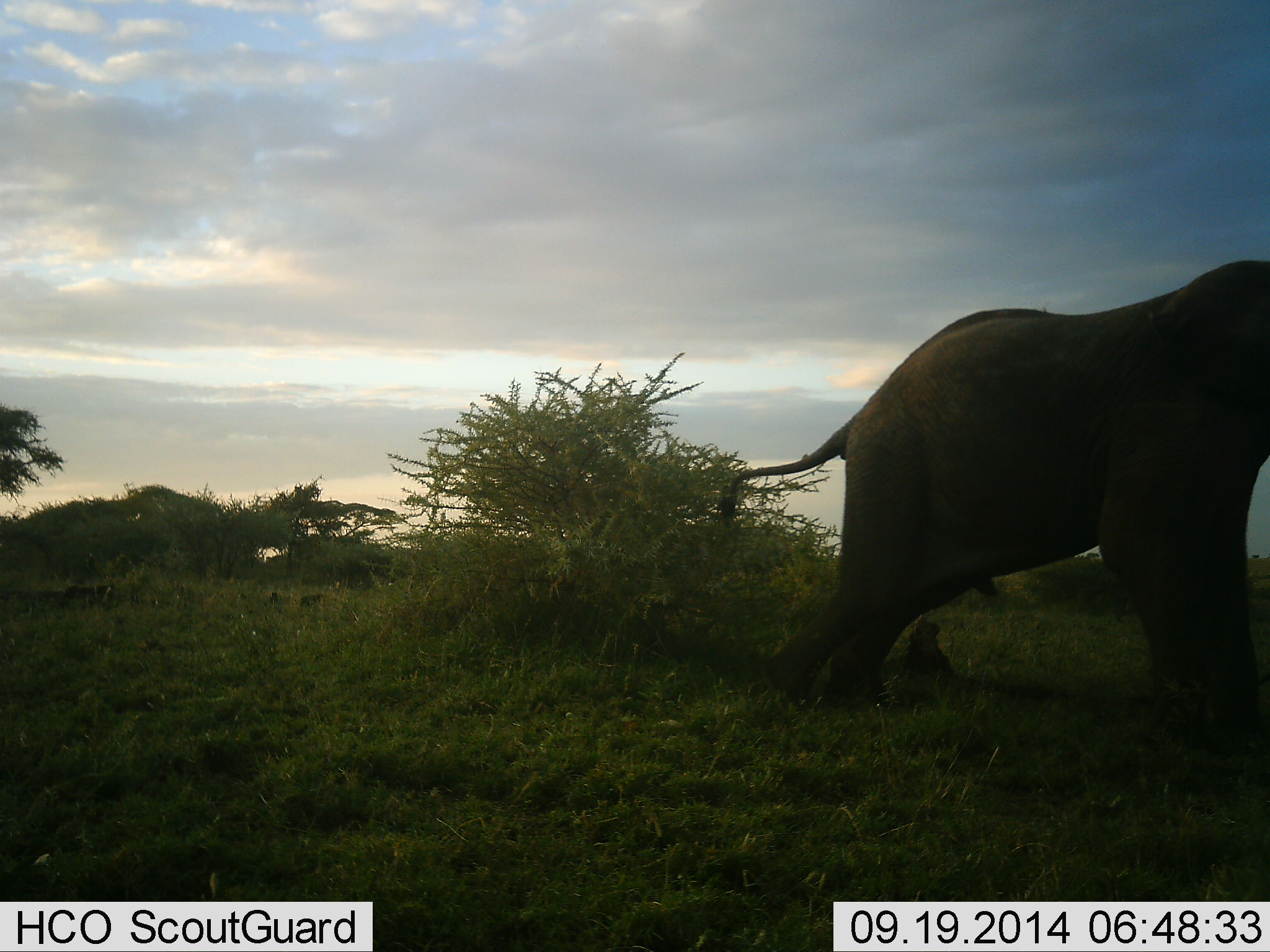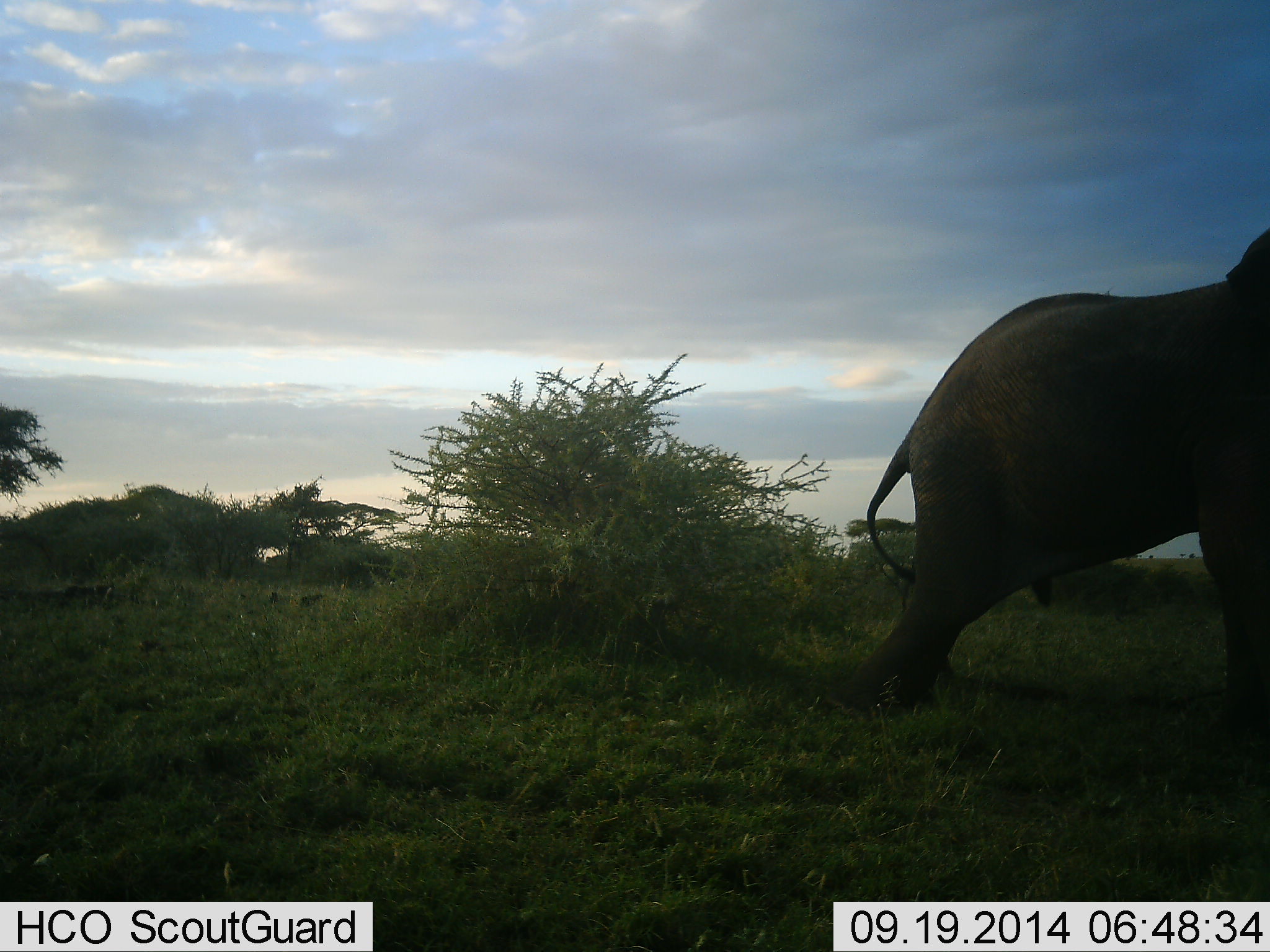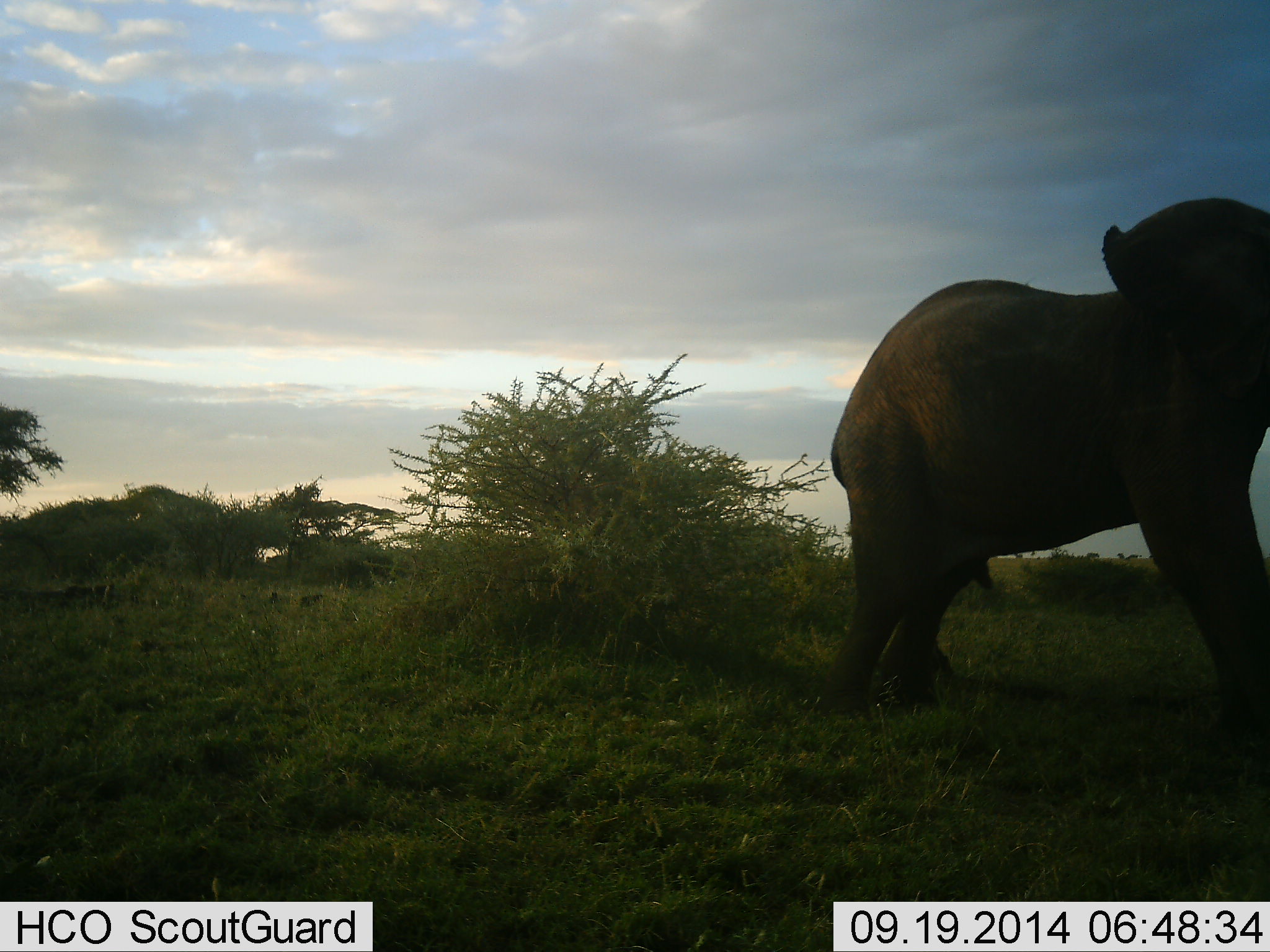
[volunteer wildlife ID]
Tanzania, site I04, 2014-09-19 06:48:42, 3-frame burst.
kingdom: Animalia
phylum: Chordata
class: Mammalia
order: Proboscidea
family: Elephantidae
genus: Loxodonta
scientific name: Loxodonta africana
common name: african bush elephant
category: elephant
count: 1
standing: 40%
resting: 0%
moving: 50%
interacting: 10%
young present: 0%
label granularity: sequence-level